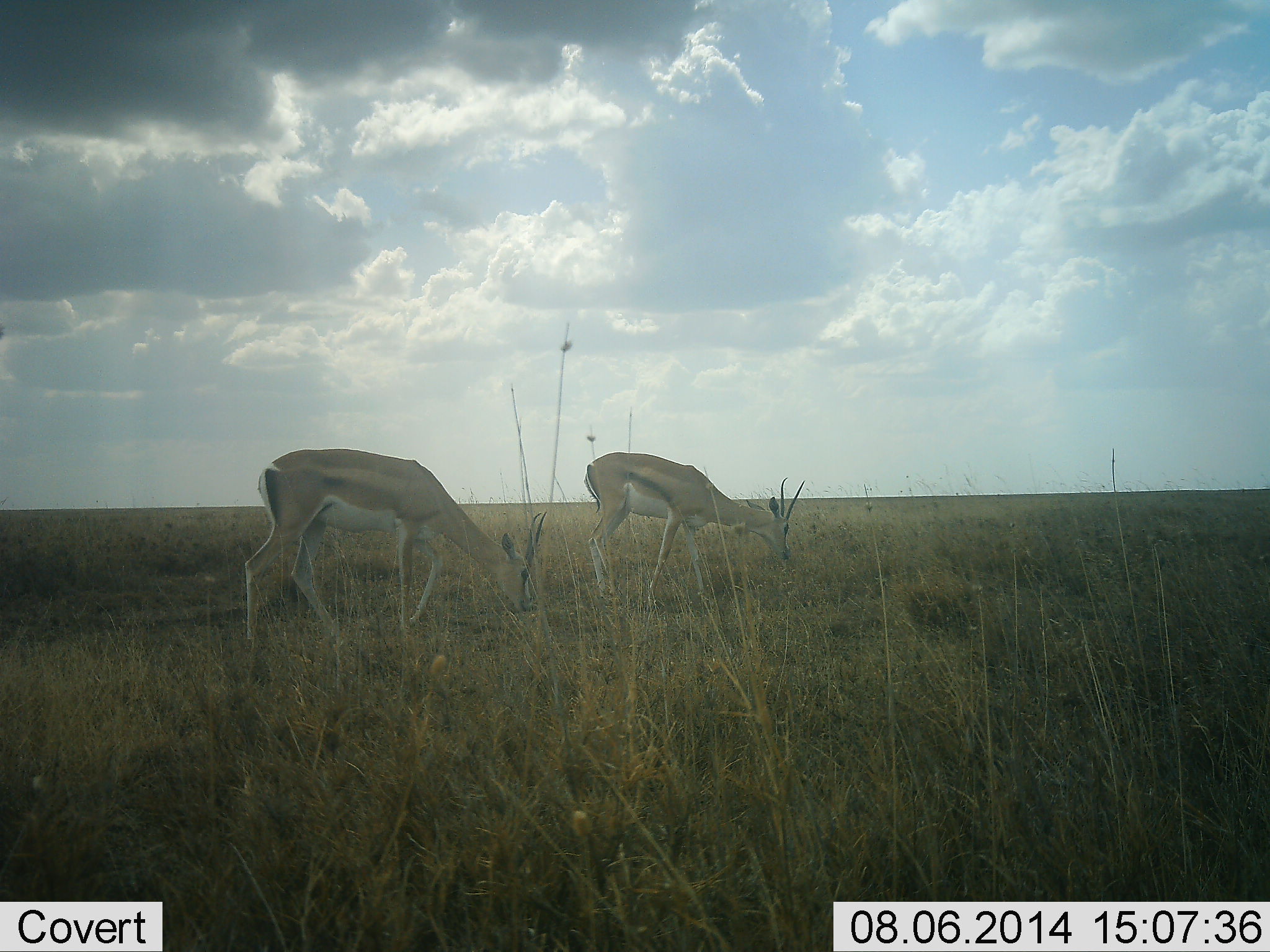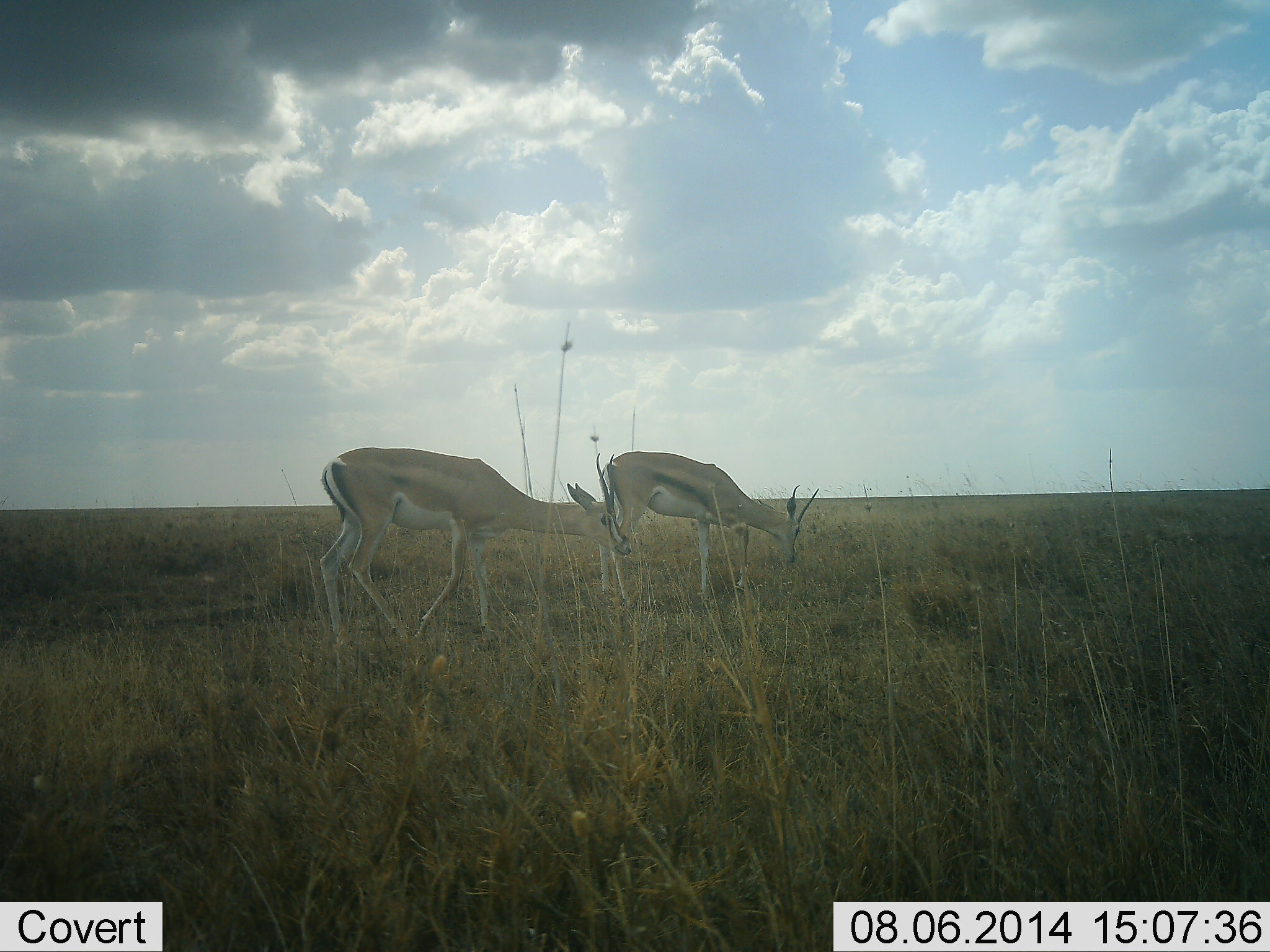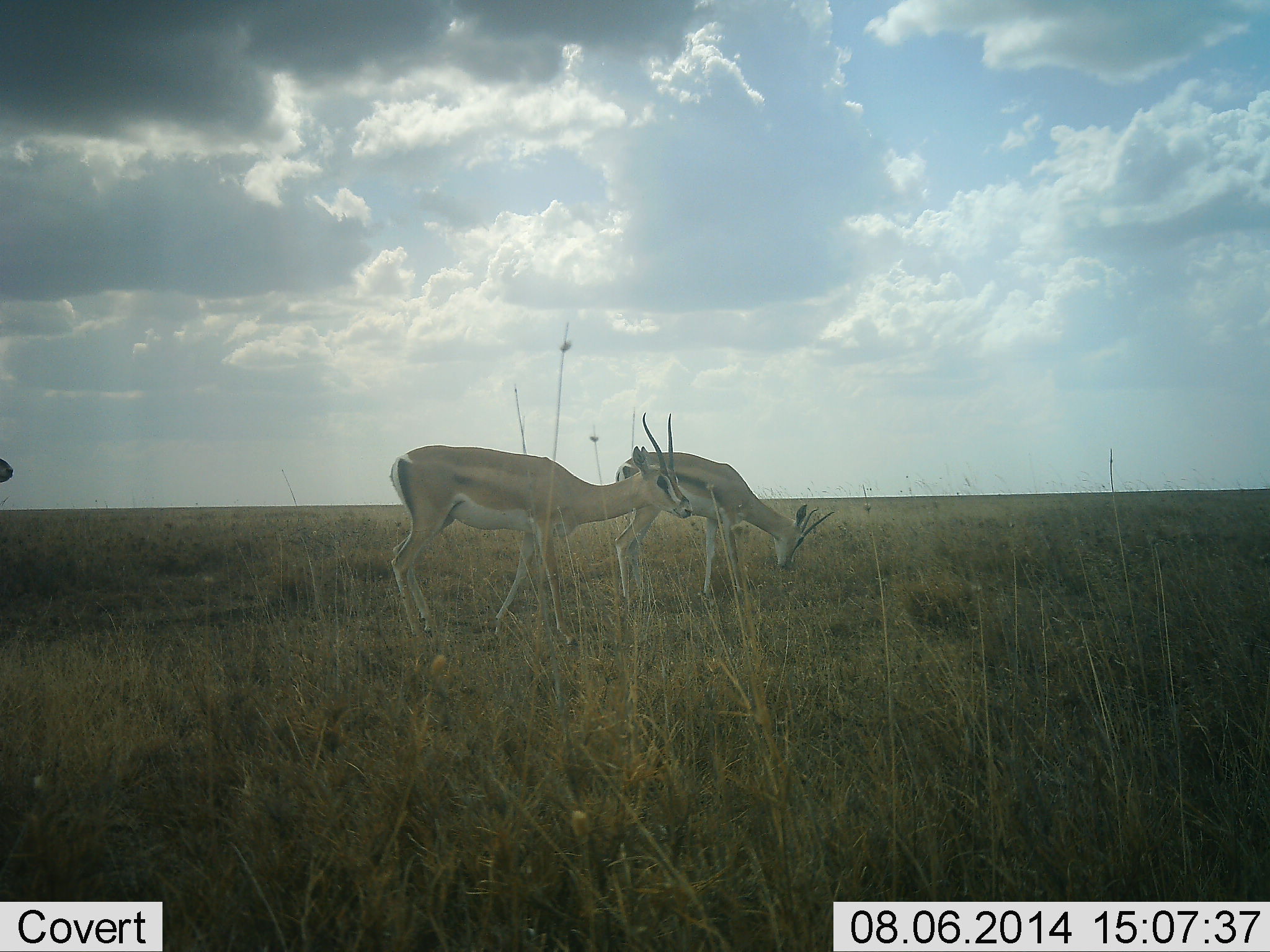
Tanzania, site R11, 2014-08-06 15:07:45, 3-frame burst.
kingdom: Animalia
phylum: Chordata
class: Mammalia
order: Artiodactyla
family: Bovidae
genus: Nanger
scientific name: Nanger granti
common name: grant's gazelle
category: gazellegrants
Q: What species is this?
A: Gazellegrants (grant's gazelle) (Nanger granti).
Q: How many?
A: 3.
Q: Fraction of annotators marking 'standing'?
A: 18%.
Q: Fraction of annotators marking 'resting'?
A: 0%.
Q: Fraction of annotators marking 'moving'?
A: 36%.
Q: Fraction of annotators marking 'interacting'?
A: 0%.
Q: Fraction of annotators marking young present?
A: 0%.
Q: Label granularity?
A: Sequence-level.